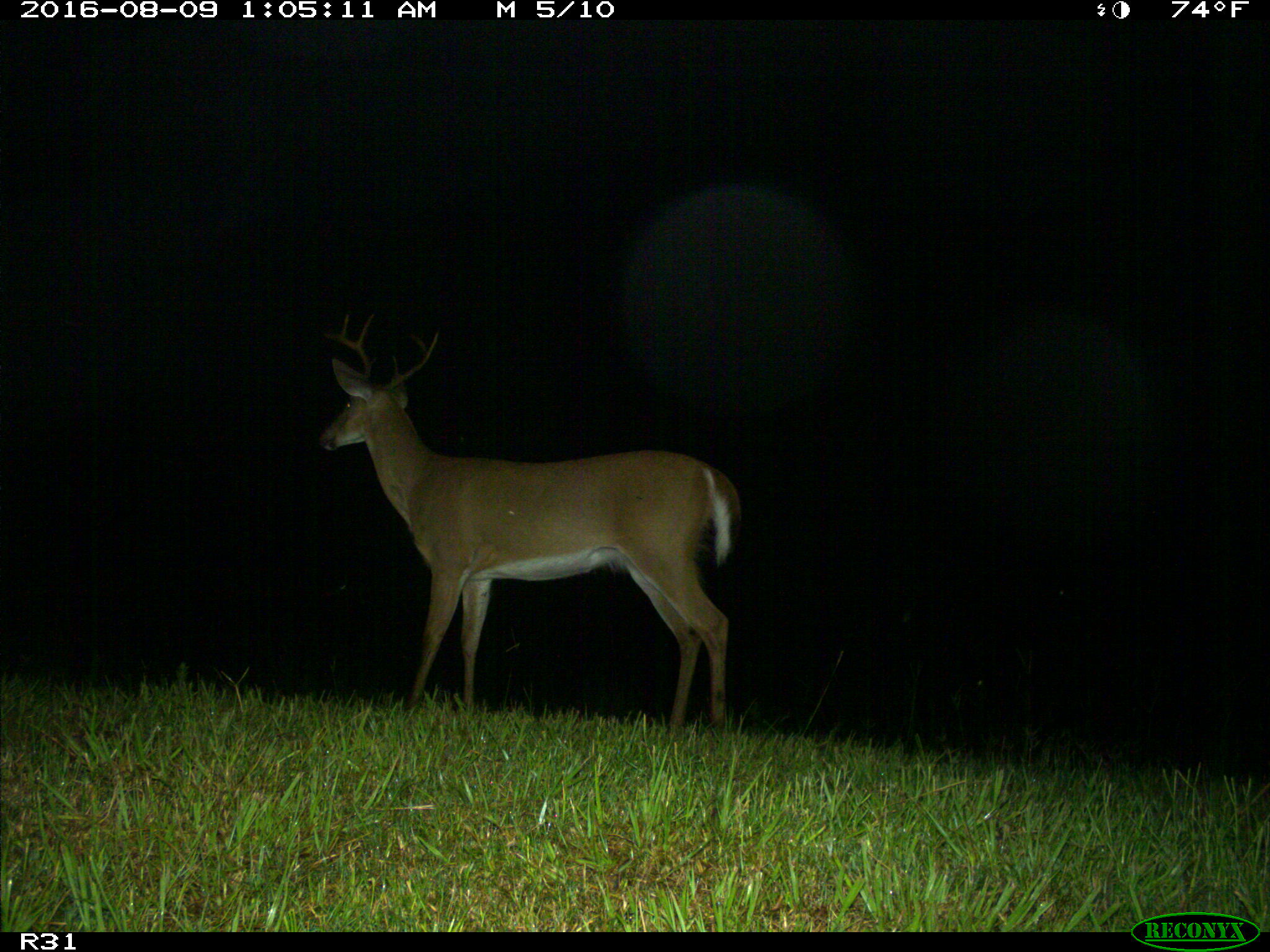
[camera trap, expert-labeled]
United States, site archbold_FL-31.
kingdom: Animalia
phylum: Chordata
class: Mammalia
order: Artiodactyla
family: Cervidae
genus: Odocoileus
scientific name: Odocoileus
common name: deer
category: unidentified deer